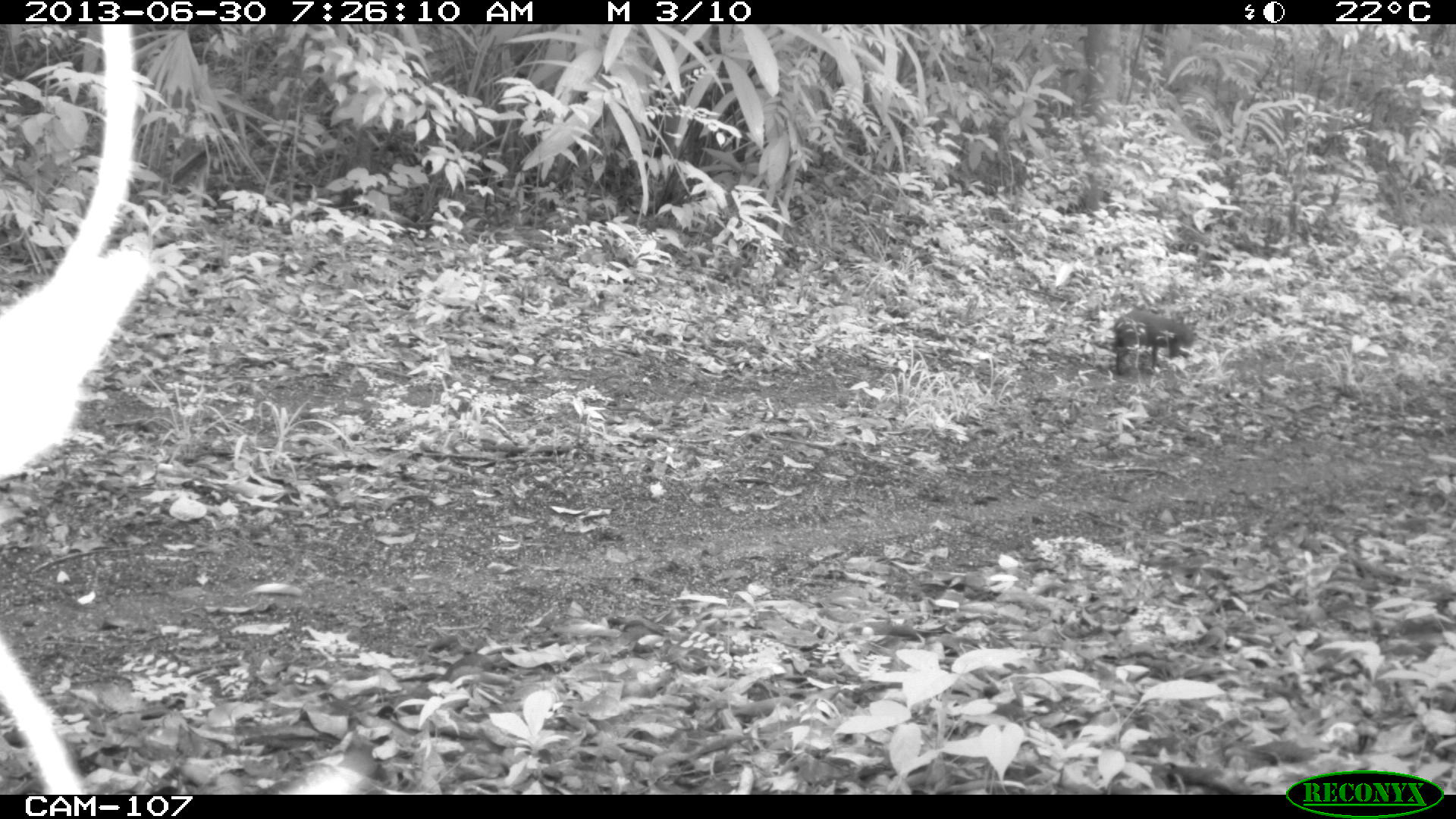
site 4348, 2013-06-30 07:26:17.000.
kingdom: Animalia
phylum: Chordata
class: Mammalia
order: Rodentia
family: Dasyproctidae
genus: Dasyprocta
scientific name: Dasyprocta punctata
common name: central american agouti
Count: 1.